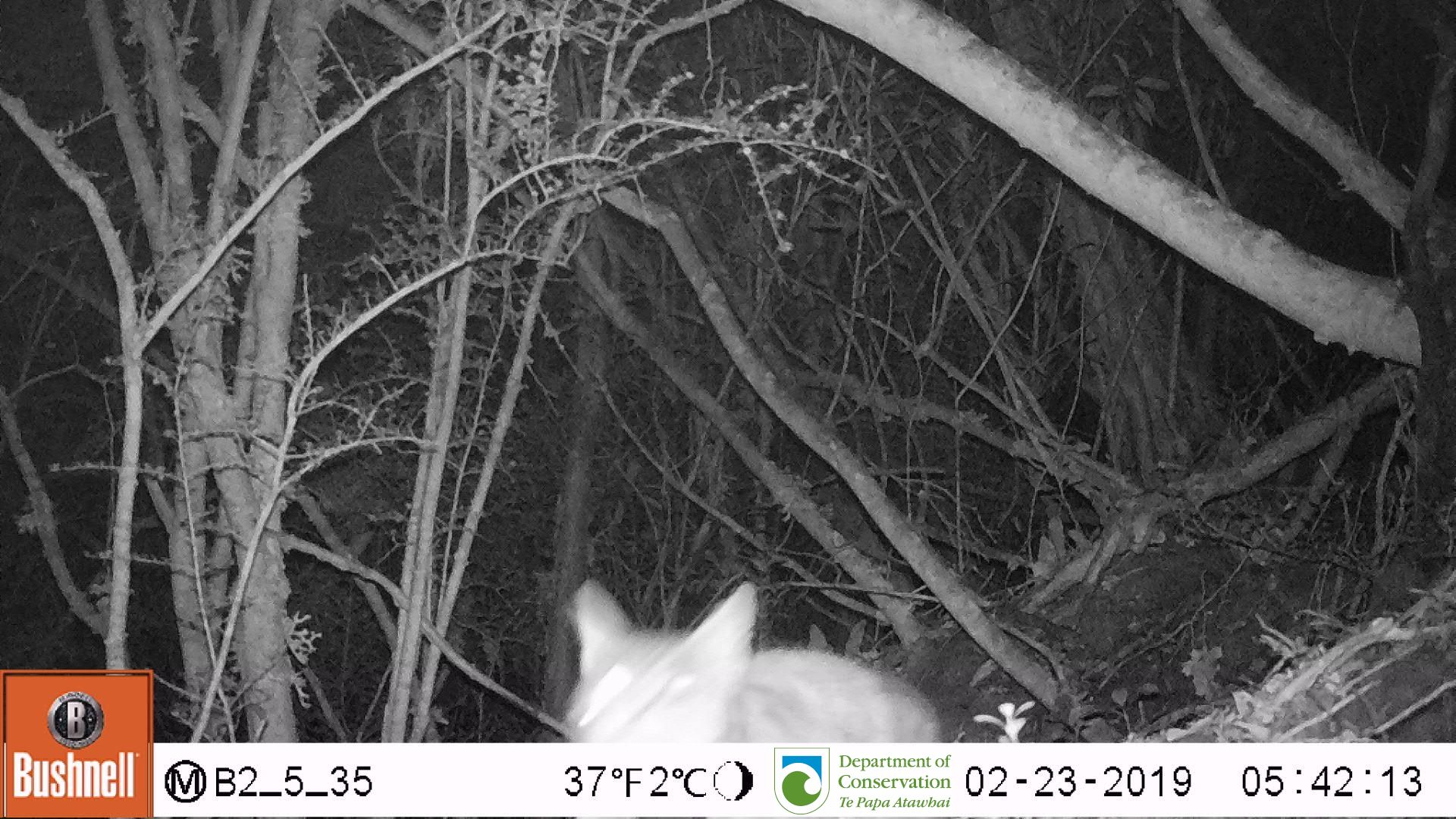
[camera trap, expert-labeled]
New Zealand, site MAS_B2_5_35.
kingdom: Animalia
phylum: Chordata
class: Mammalia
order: Carnivora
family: Felidae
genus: Felis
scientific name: Felis catus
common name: domestic cat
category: cat